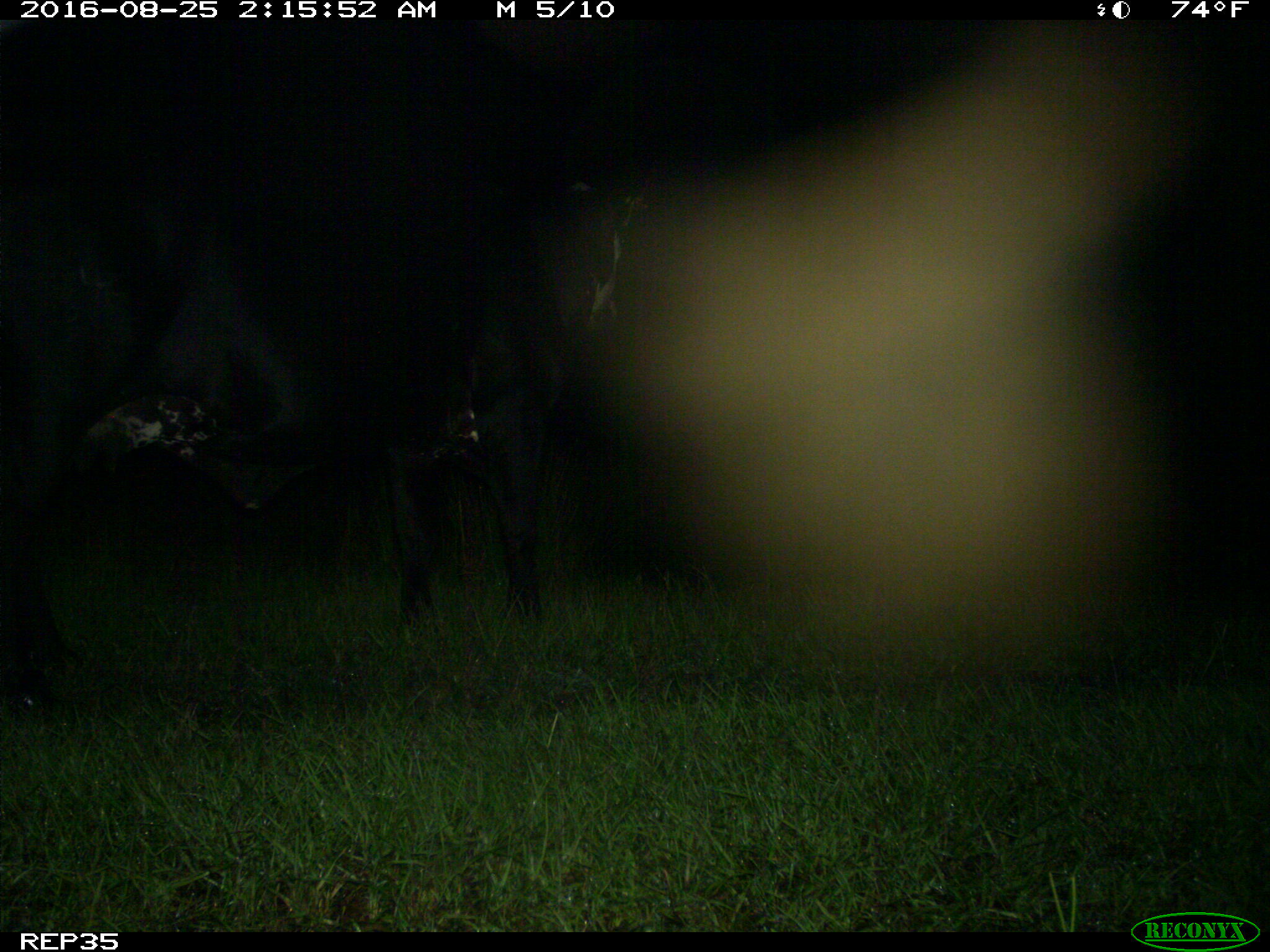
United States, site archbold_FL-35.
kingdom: Animalia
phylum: Chordata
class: Mammalia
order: Artiodactyla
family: Bovidae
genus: Bos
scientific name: Bos taurus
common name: domestic cow